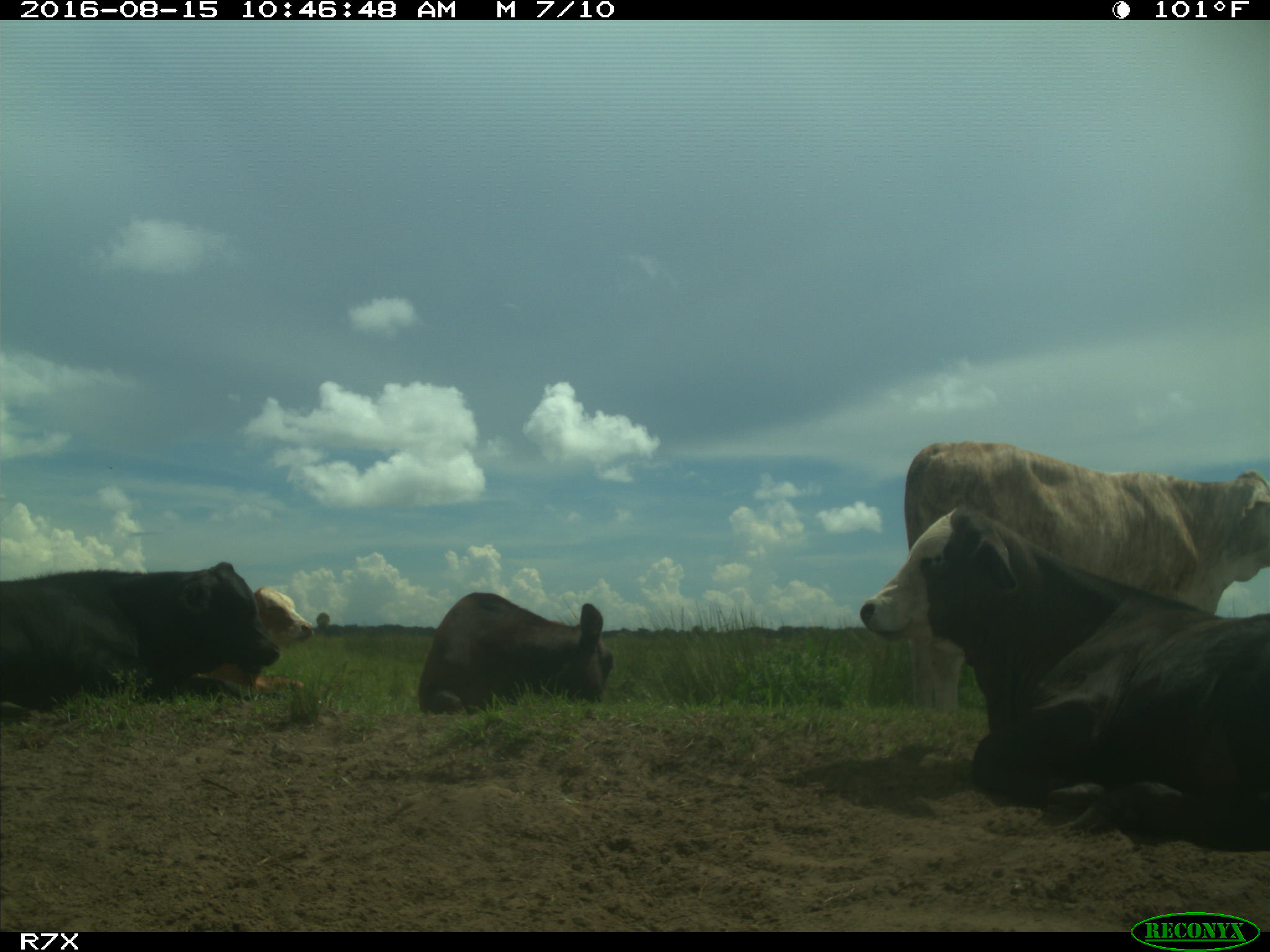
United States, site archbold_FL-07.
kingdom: Animalia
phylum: Chordata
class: Mammalia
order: Artiodactyla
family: Bovidae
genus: Bos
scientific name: Bos taurus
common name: domestic cow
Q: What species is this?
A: Bos taurus (domestic cow).